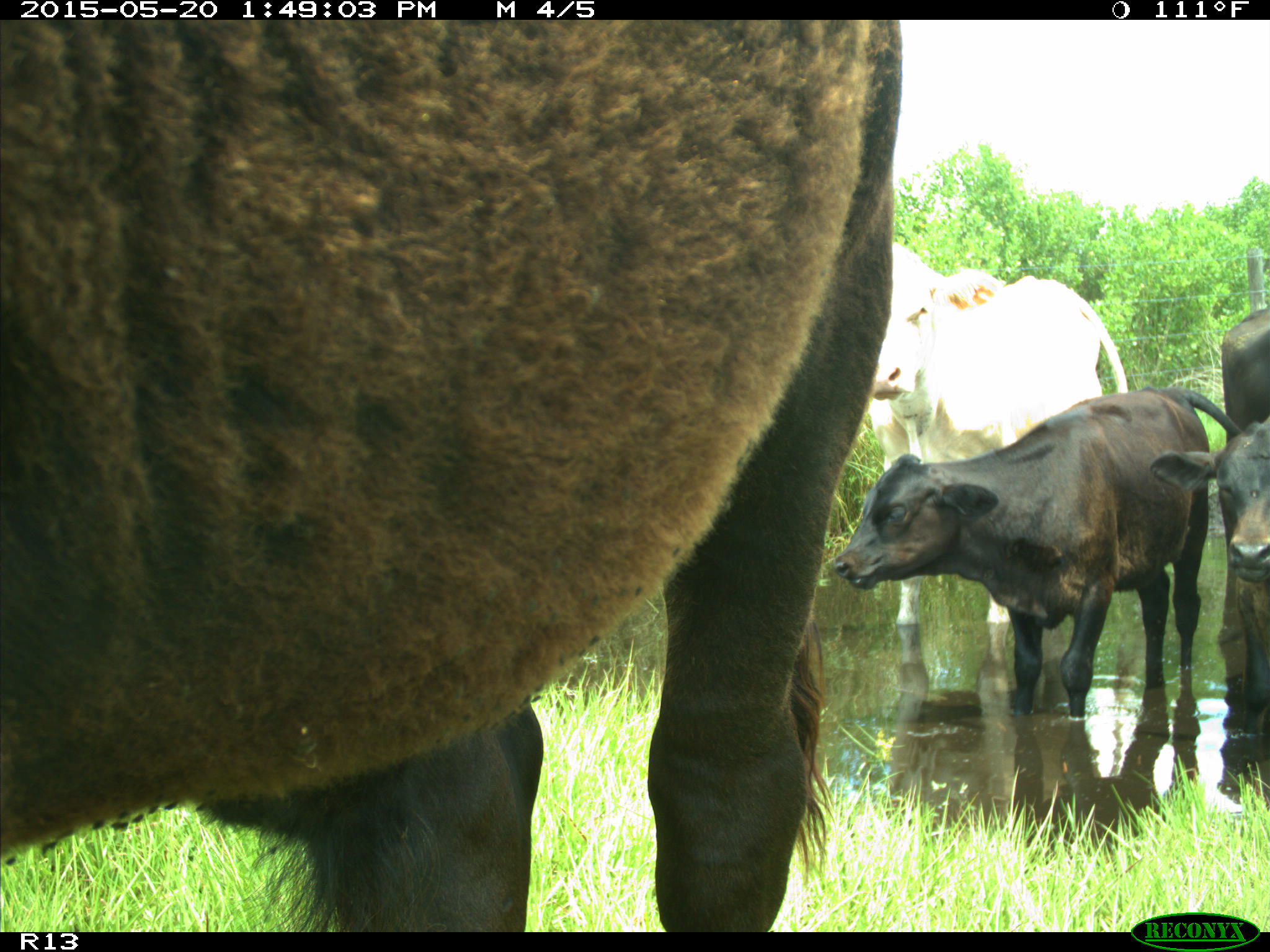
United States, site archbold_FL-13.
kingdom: Animalia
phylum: Chordata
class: Mammalia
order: Artiodactyla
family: Bovidae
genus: Bos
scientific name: Bos taurus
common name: domestic cow